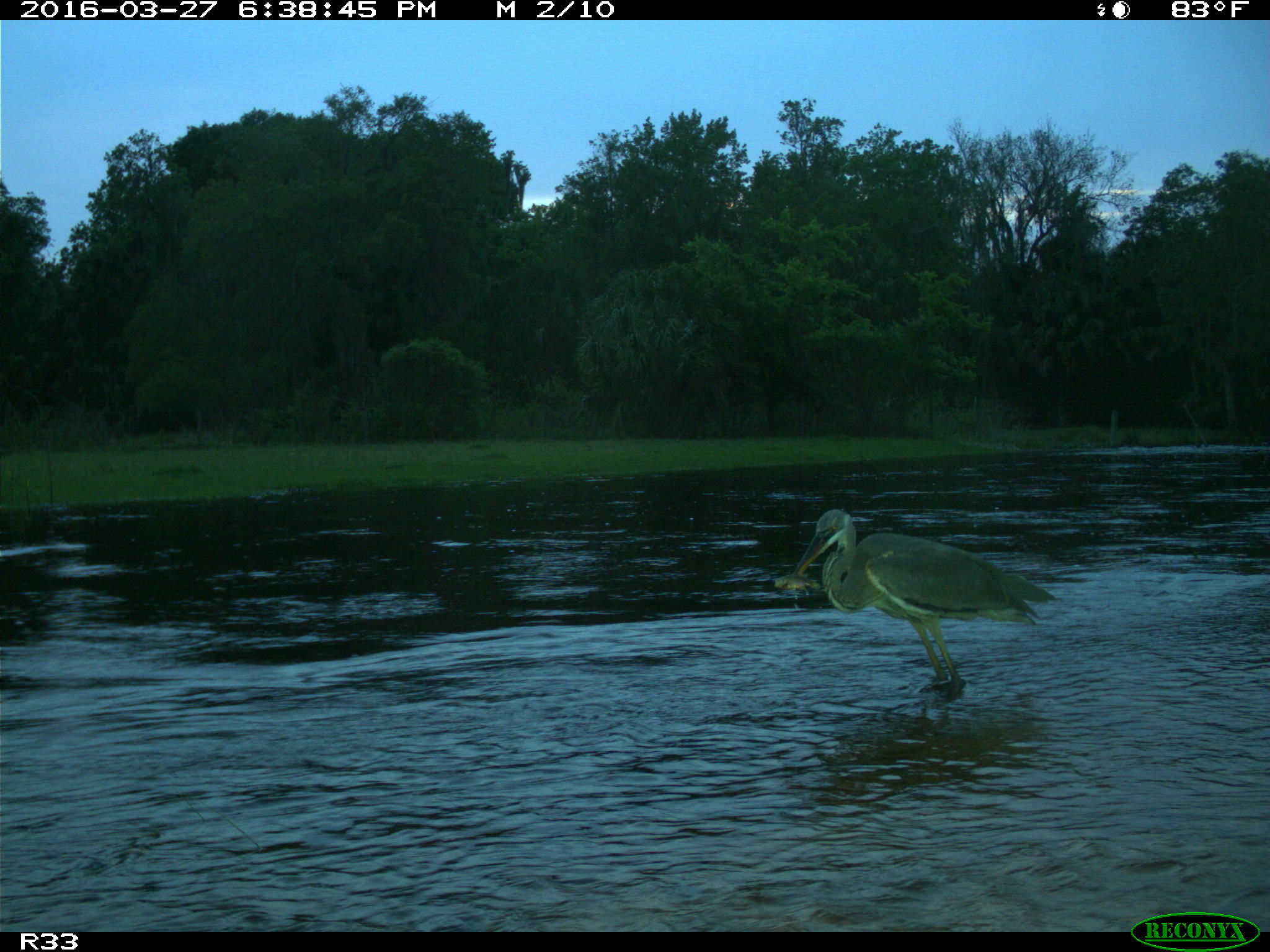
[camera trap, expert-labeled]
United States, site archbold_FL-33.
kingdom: Animalia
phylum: Chordata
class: Aves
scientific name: Aves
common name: birds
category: unidentified bird